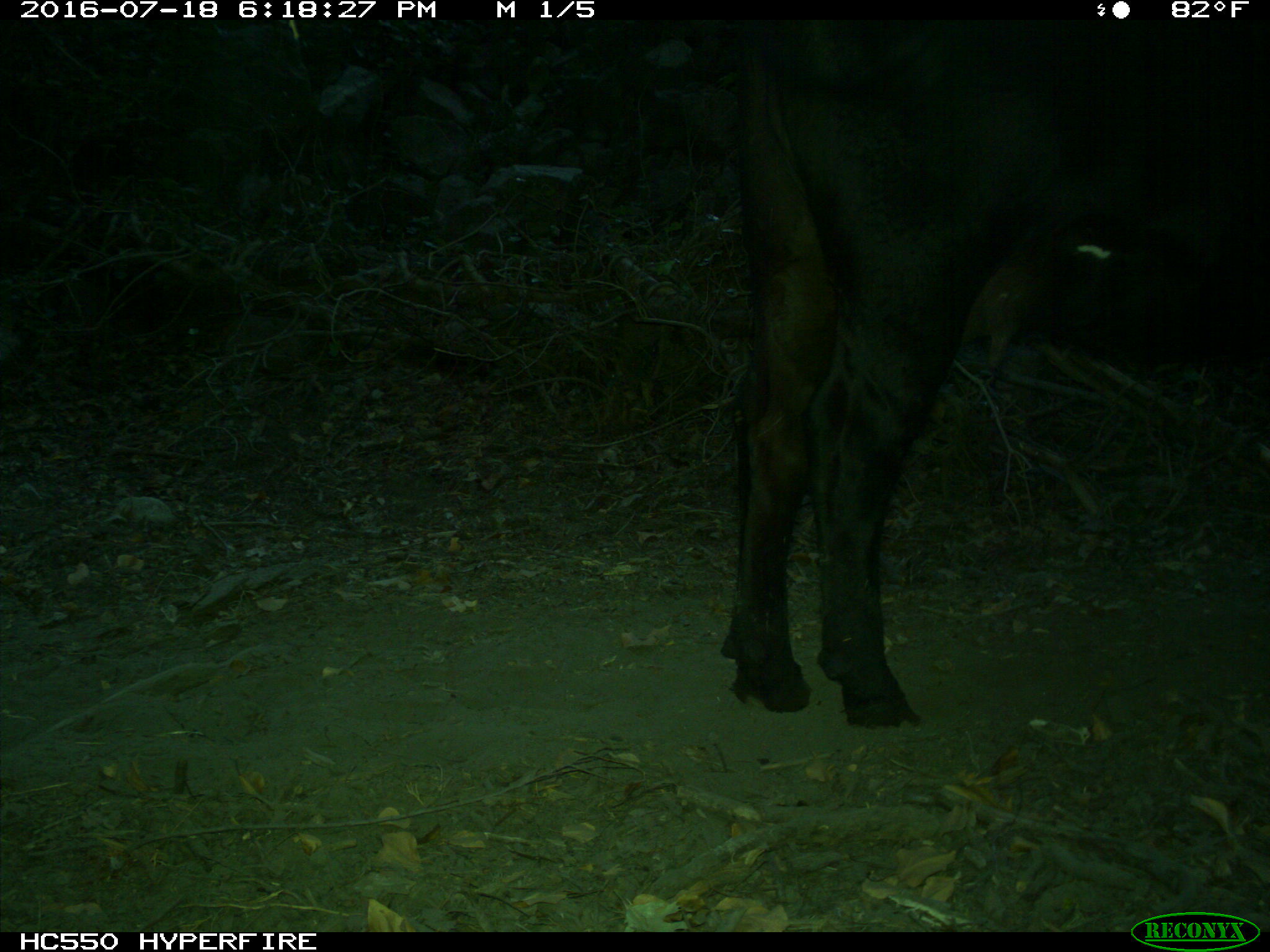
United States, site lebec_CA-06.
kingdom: Animalia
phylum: Chordata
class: Mammalia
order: Artiodactyla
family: Bovidae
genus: Bos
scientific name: Bos taurus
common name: domestic cow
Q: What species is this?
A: Bos taurus (domestic cow).